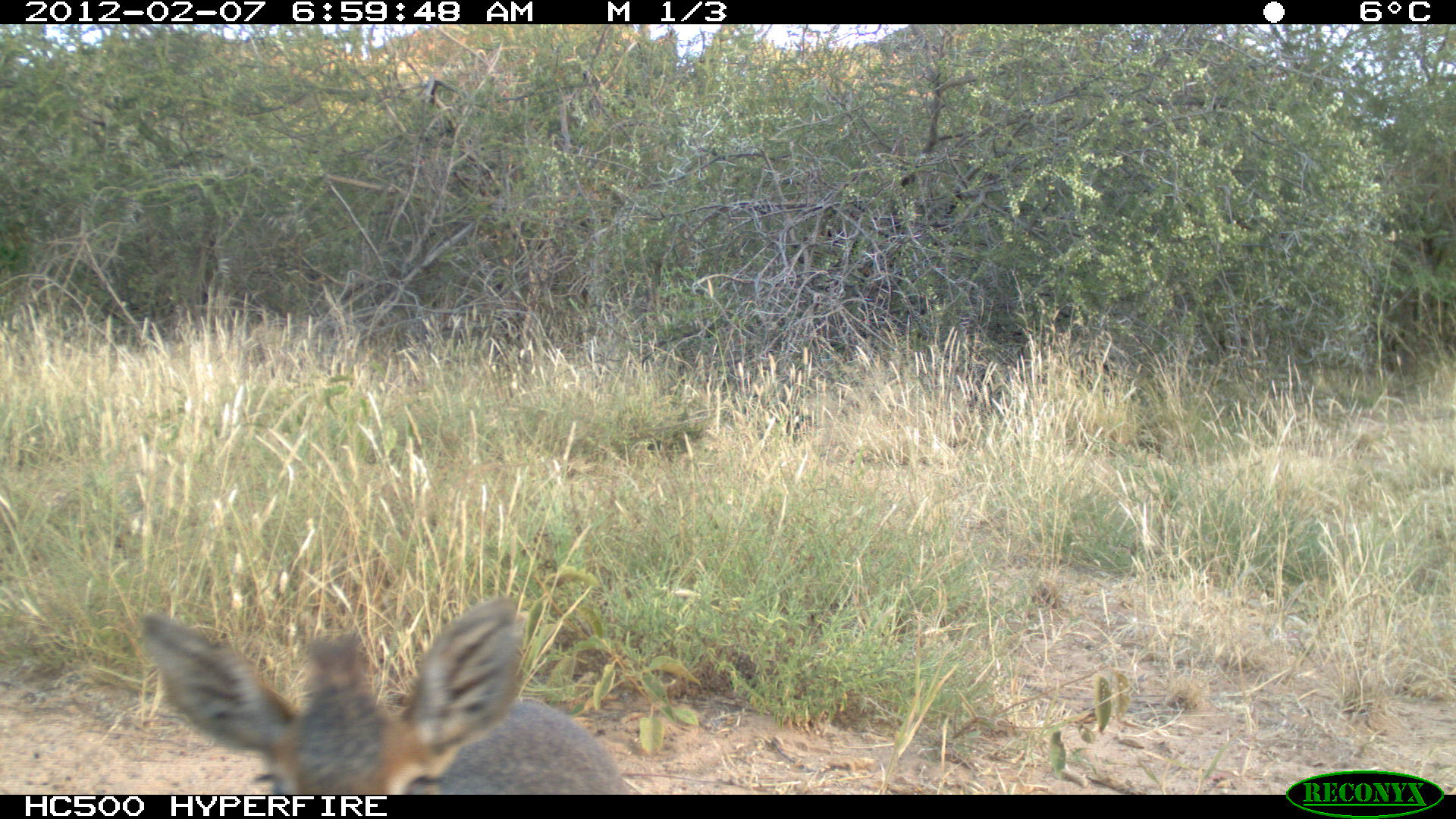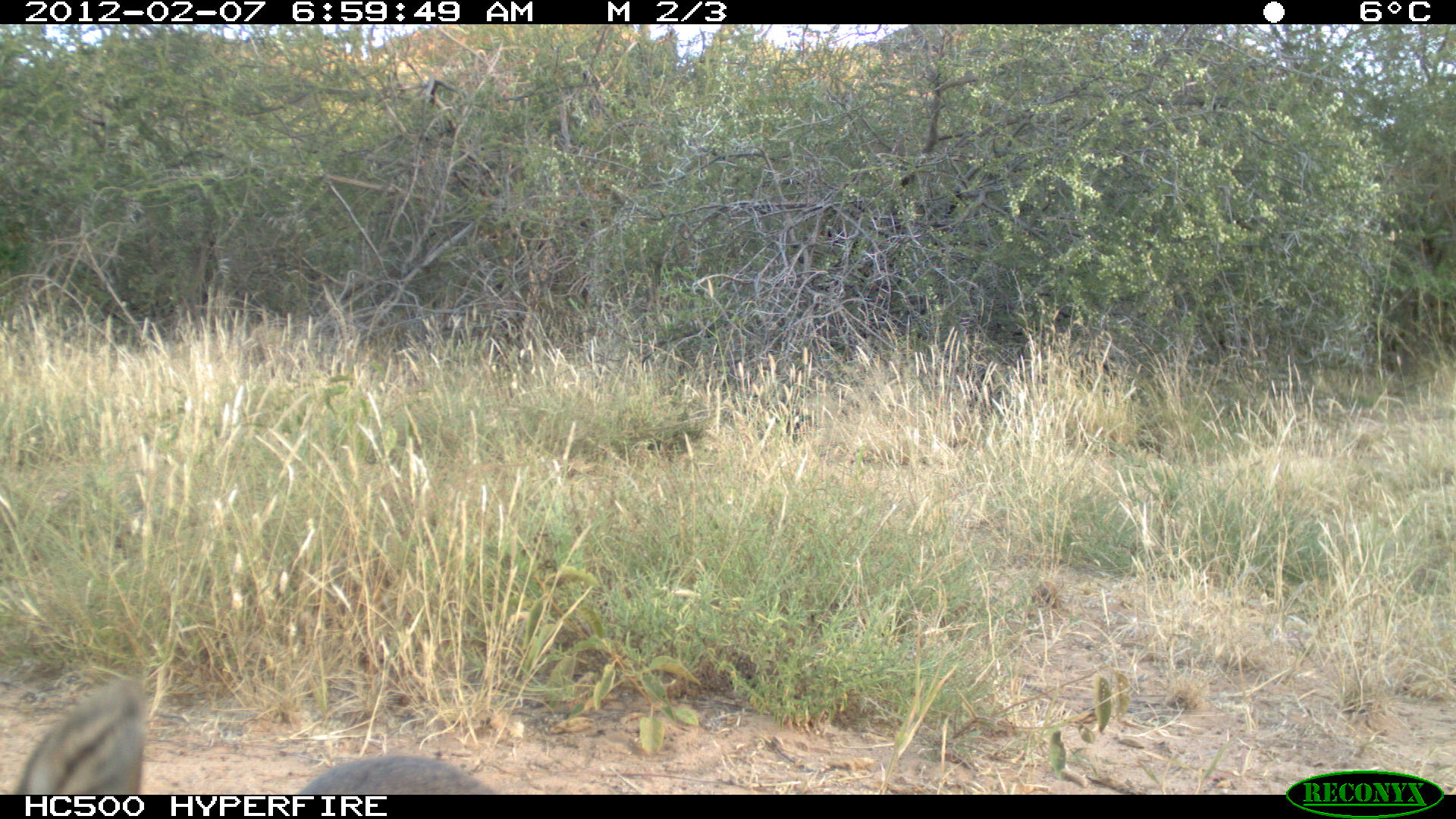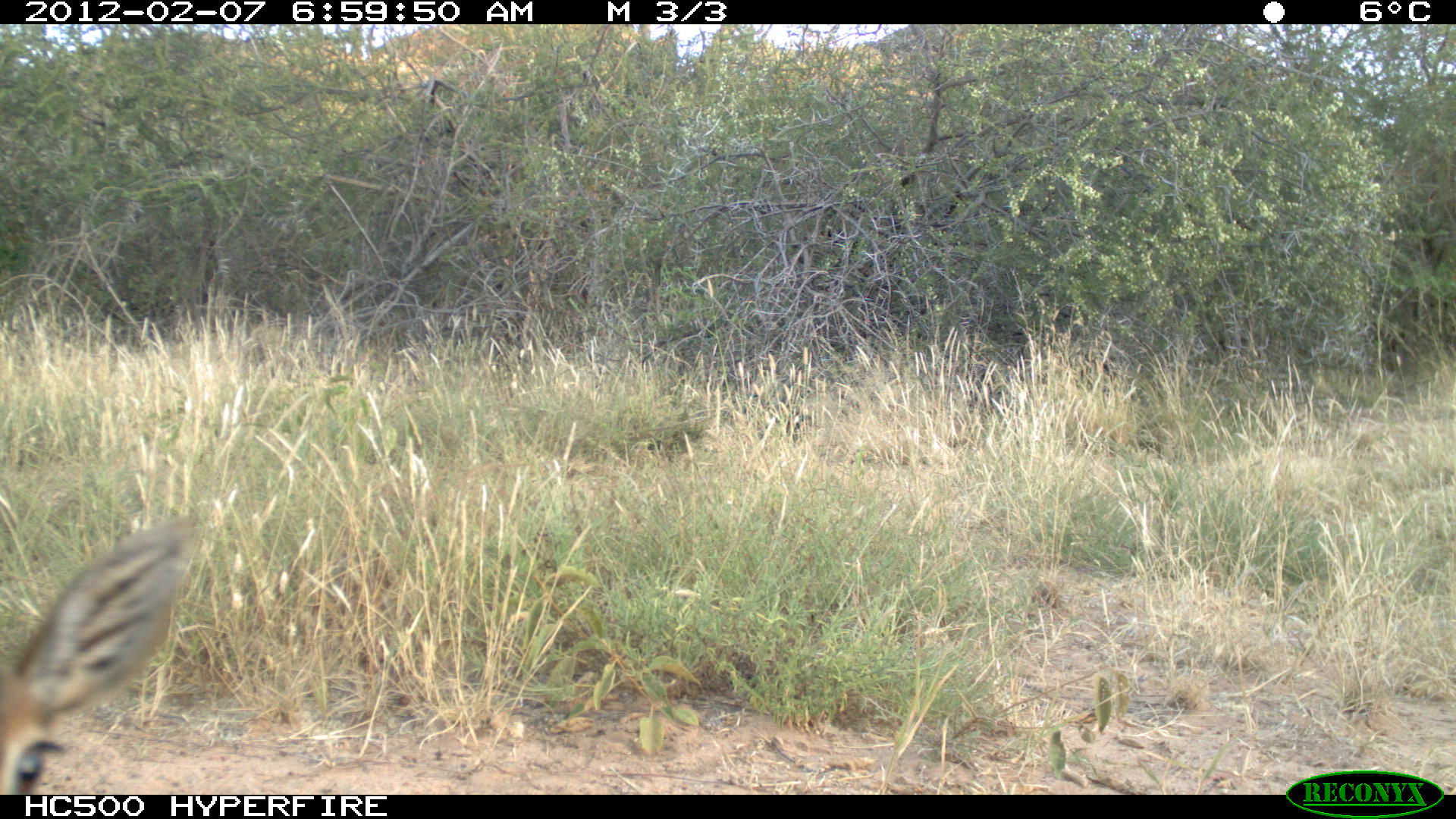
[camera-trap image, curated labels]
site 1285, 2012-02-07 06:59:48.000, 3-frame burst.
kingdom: Animalia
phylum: Chordata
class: Mammalia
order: Artiodactyla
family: Bovidae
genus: Madoqua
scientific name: Madoqua guentheri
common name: günther's dik-dik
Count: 1.